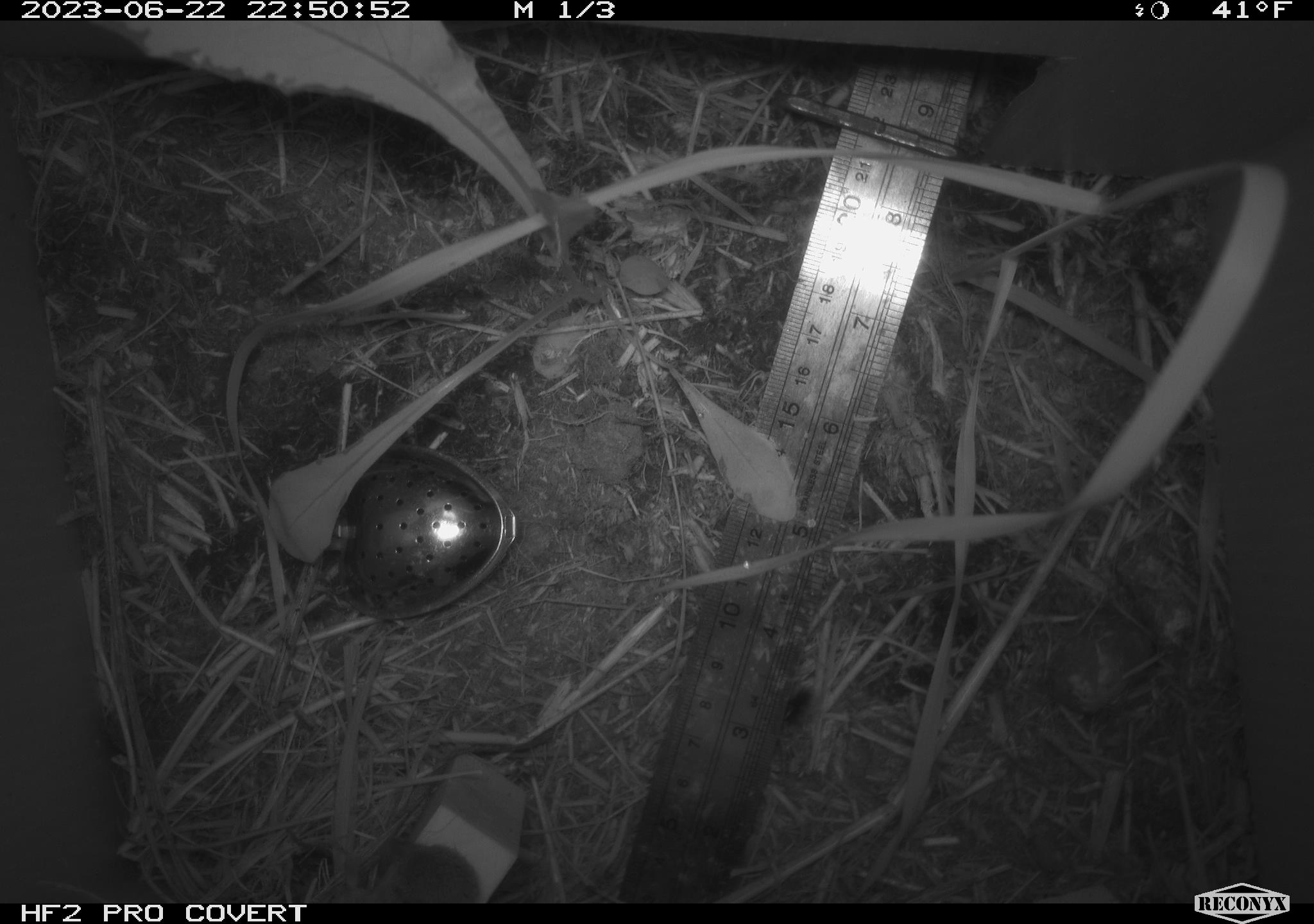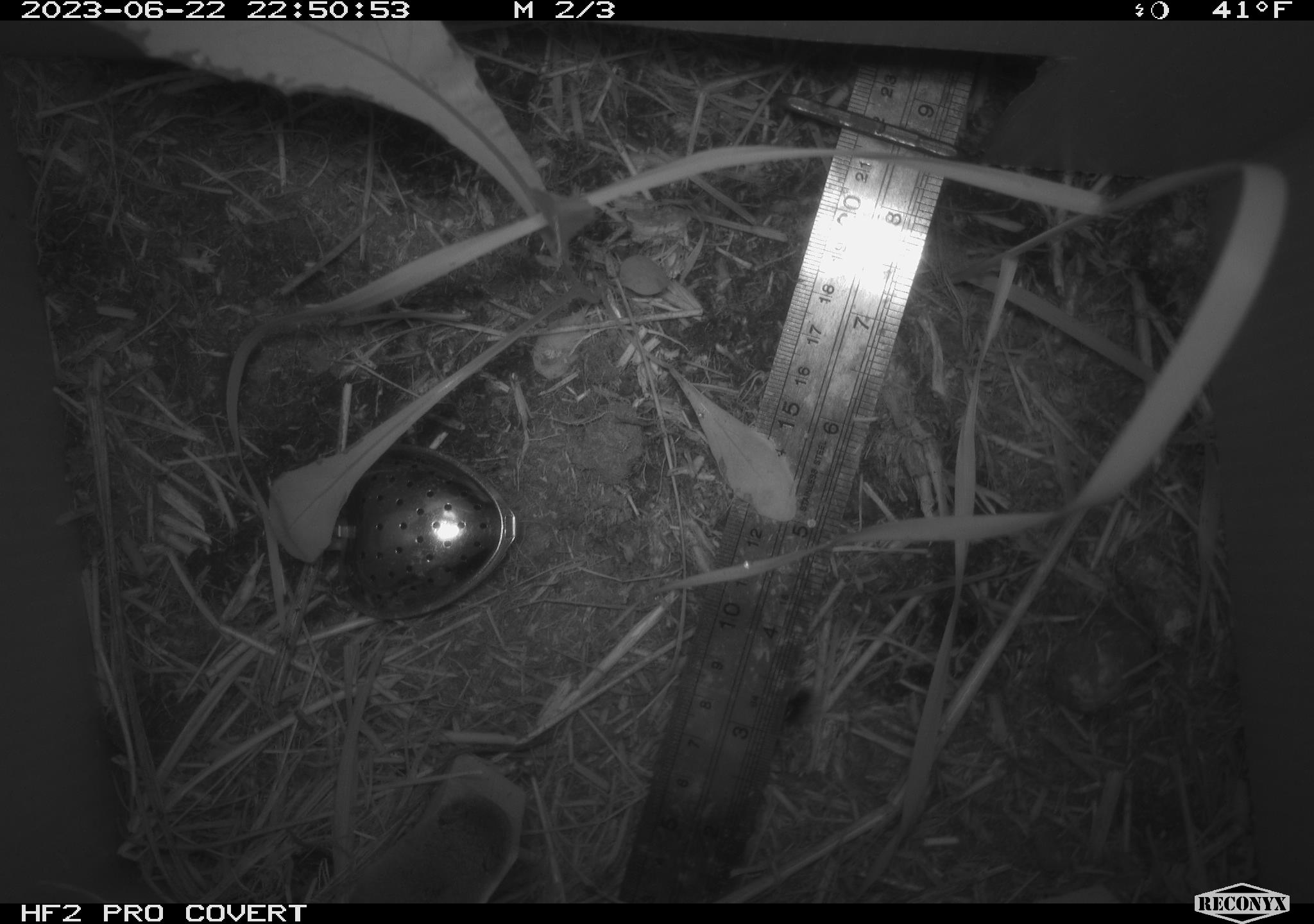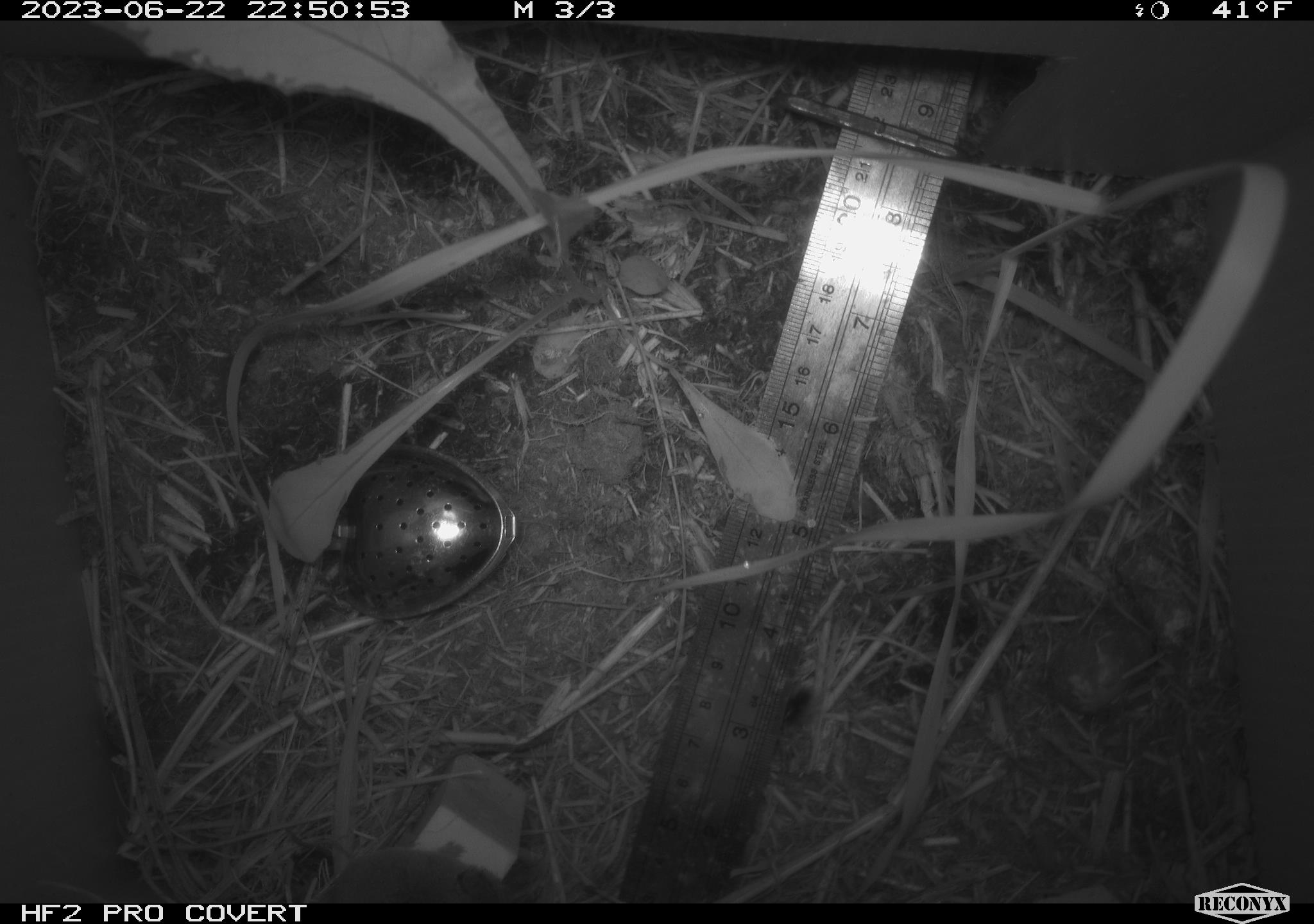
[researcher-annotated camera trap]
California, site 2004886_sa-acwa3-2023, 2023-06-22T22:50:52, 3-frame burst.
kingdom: Animalia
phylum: Chordata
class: Mammalia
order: Eulipotyphla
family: Soricidae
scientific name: Soricidae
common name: shrews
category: soricidae family